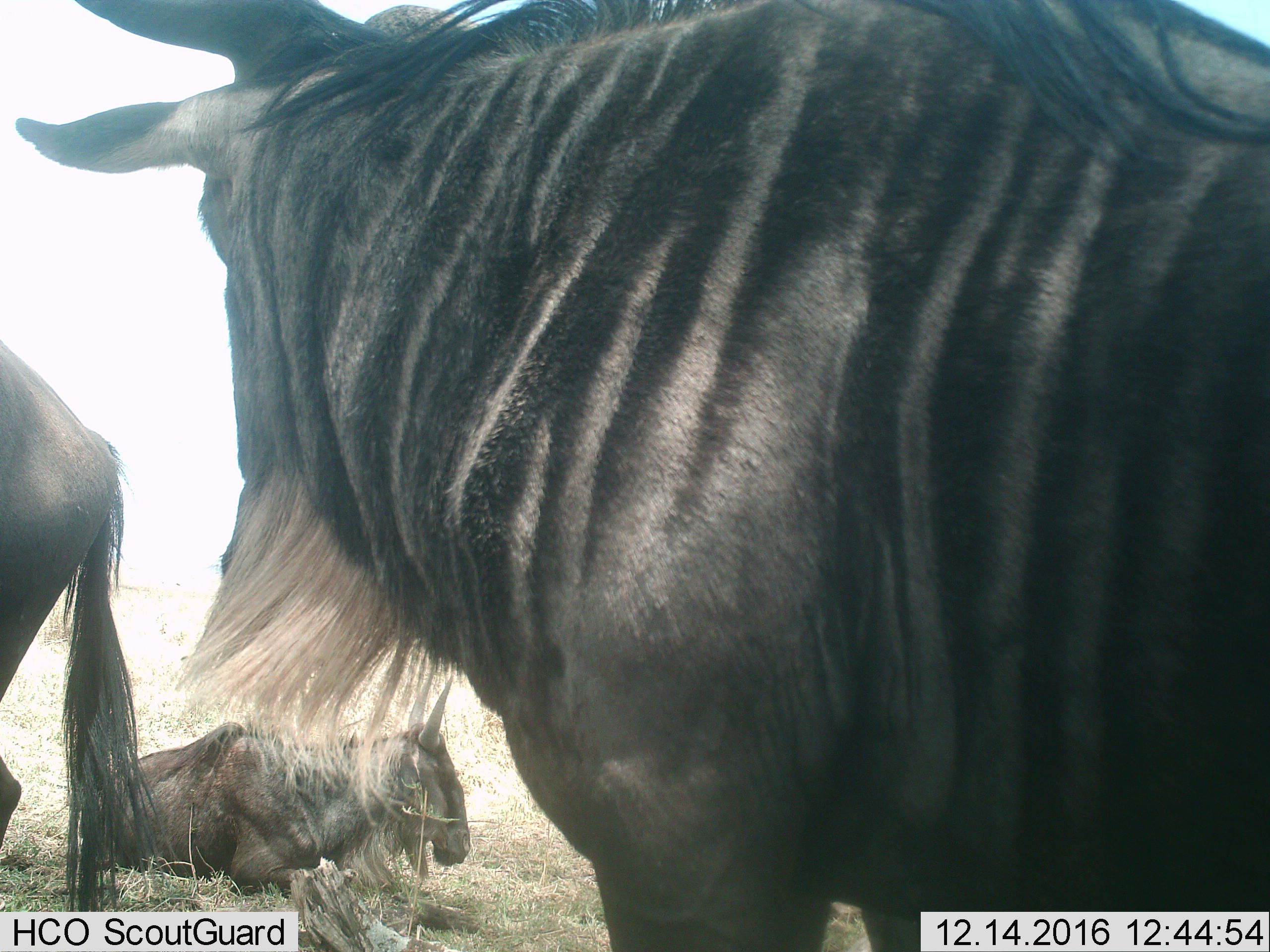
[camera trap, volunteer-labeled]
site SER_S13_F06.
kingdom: Animalia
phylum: Chordata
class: Mammalia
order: Artiodactyla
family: Bovidae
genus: Connochaetes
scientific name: Connochaetes taurinus taurinus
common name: blue wildebeest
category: wildebeestblue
Wildebeestblue (blue wildebeest) (Connochaetes taurinus taurinus), count 3. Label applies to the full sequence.